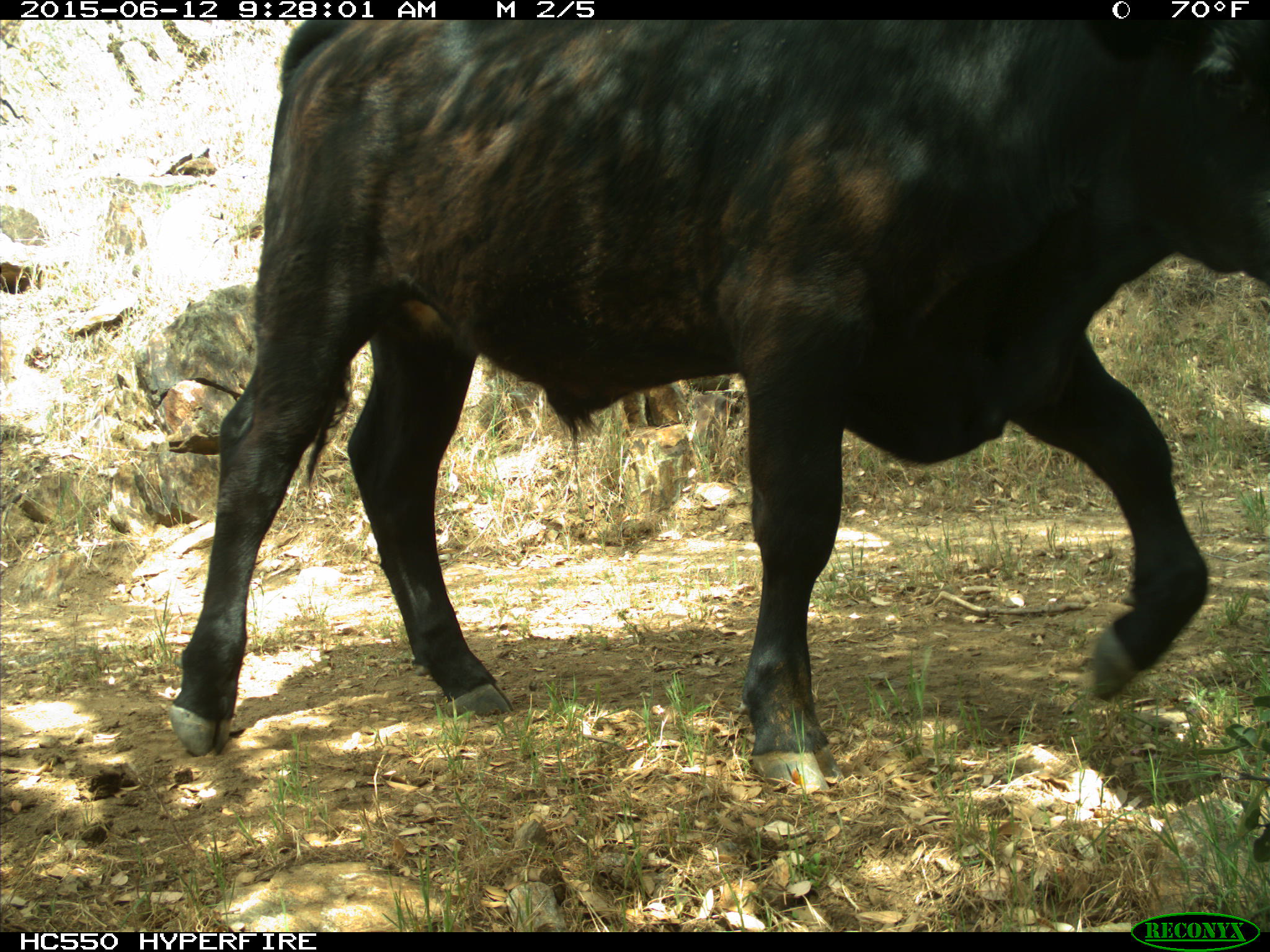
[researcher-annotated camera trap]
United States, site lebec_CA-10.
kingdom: Animalia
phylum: Chordata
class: Mammalia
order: Artiodactyla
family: Bovidae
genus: Bos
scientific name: Bos taurus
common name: domestic cow